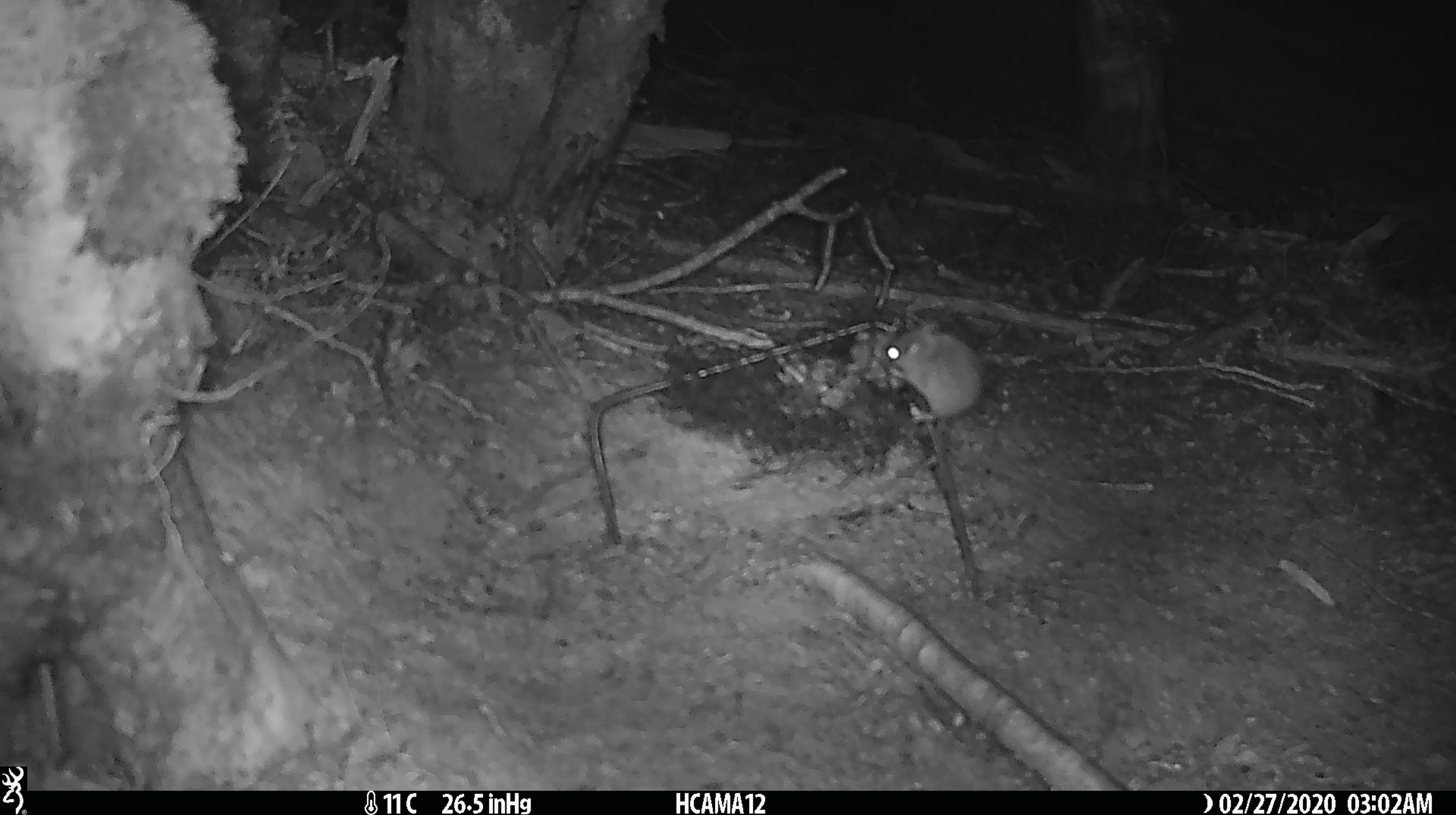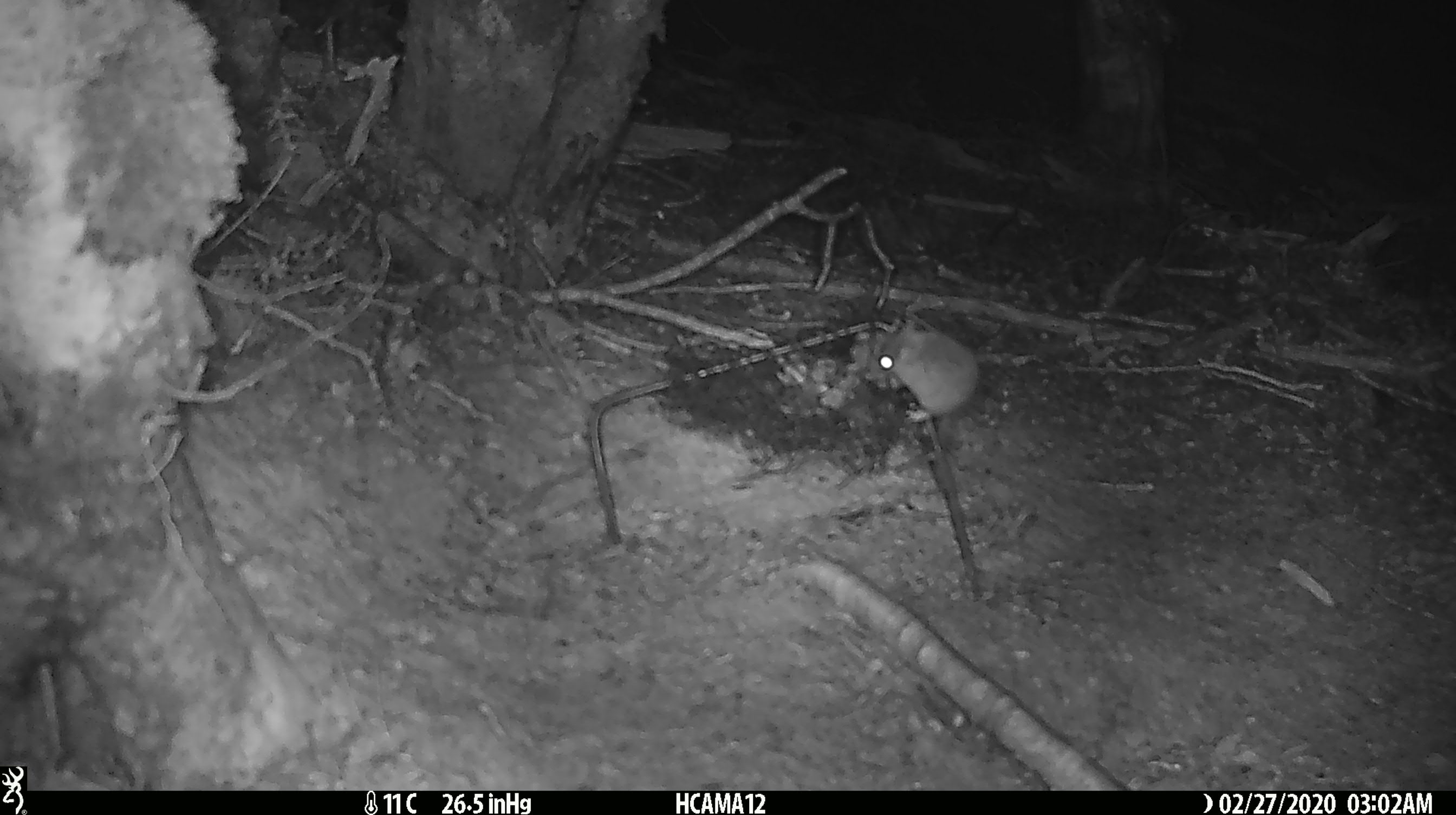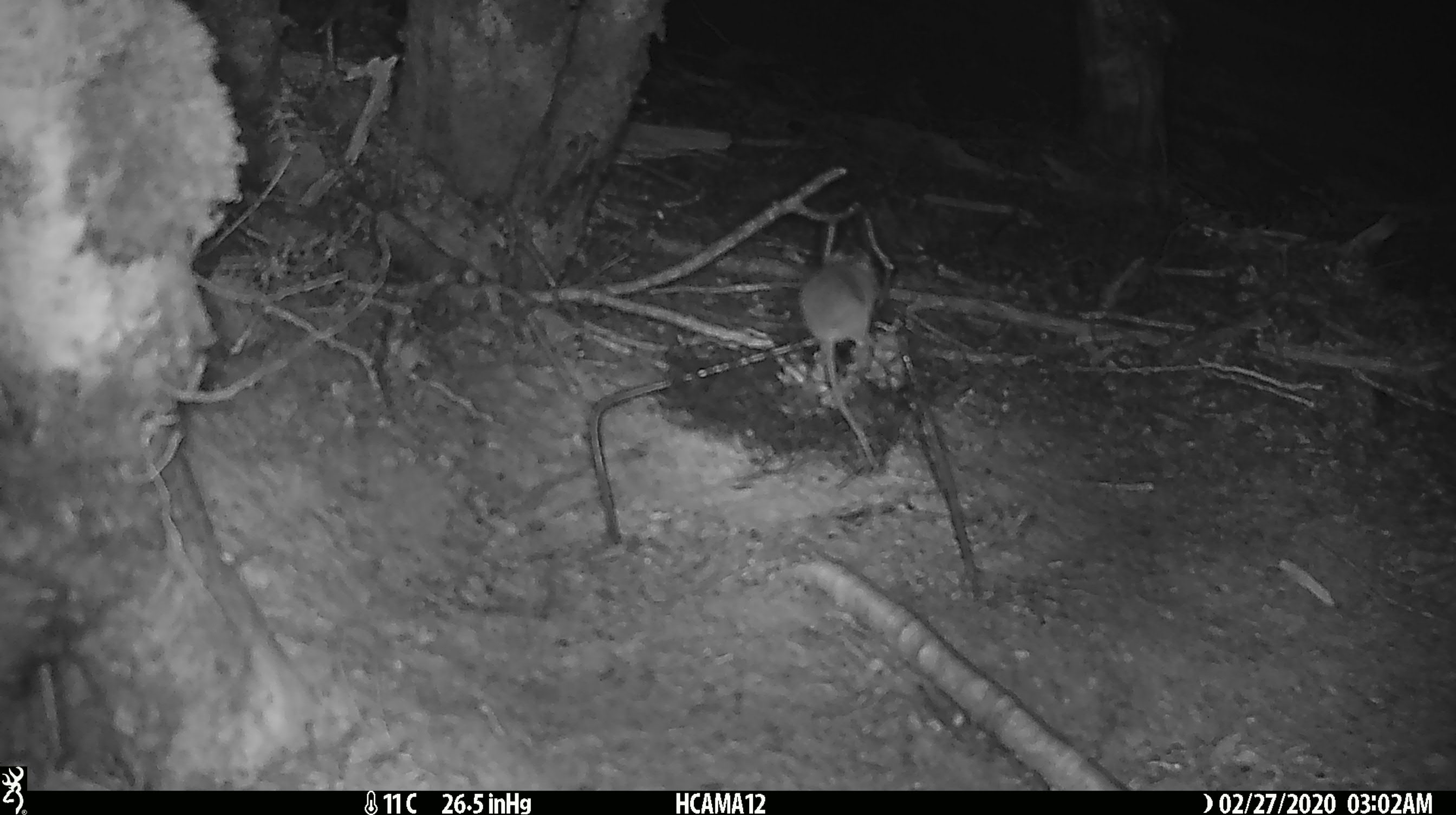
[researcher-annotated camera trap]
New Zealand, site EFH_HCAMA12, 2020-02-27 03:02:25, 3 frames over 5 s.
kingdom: Animalia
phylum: Chordata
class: Mammalia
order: Rodentia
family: Muridae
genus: Mus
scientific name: Mus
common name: mouse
Mouse (Mus).